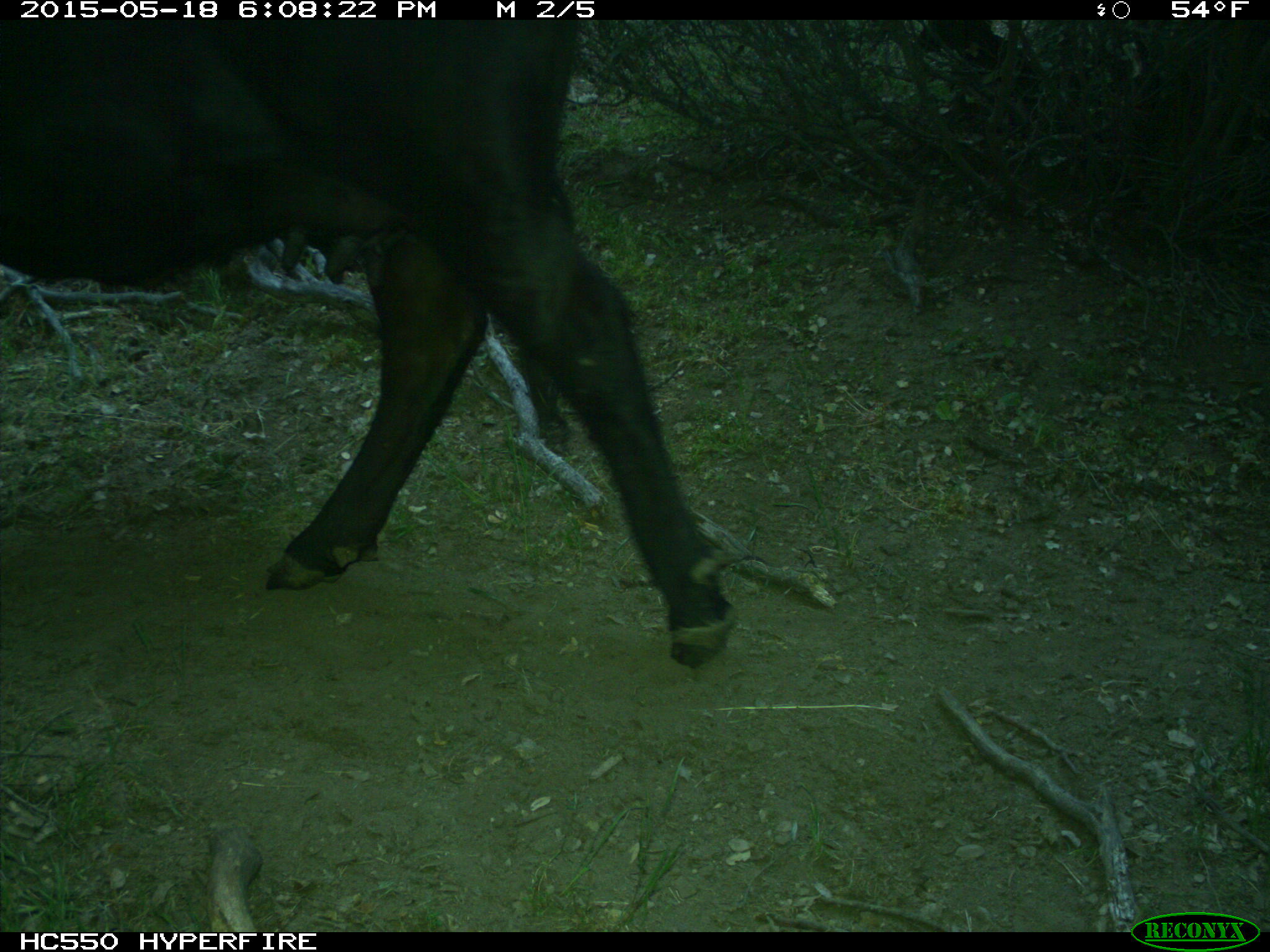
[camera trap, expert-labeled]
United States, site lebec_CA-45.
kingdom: Animalia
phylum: Chordata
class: Mammalia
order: Artiodactyla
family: Bovidae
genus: Bos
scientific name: Bos taurus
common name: domestic cow